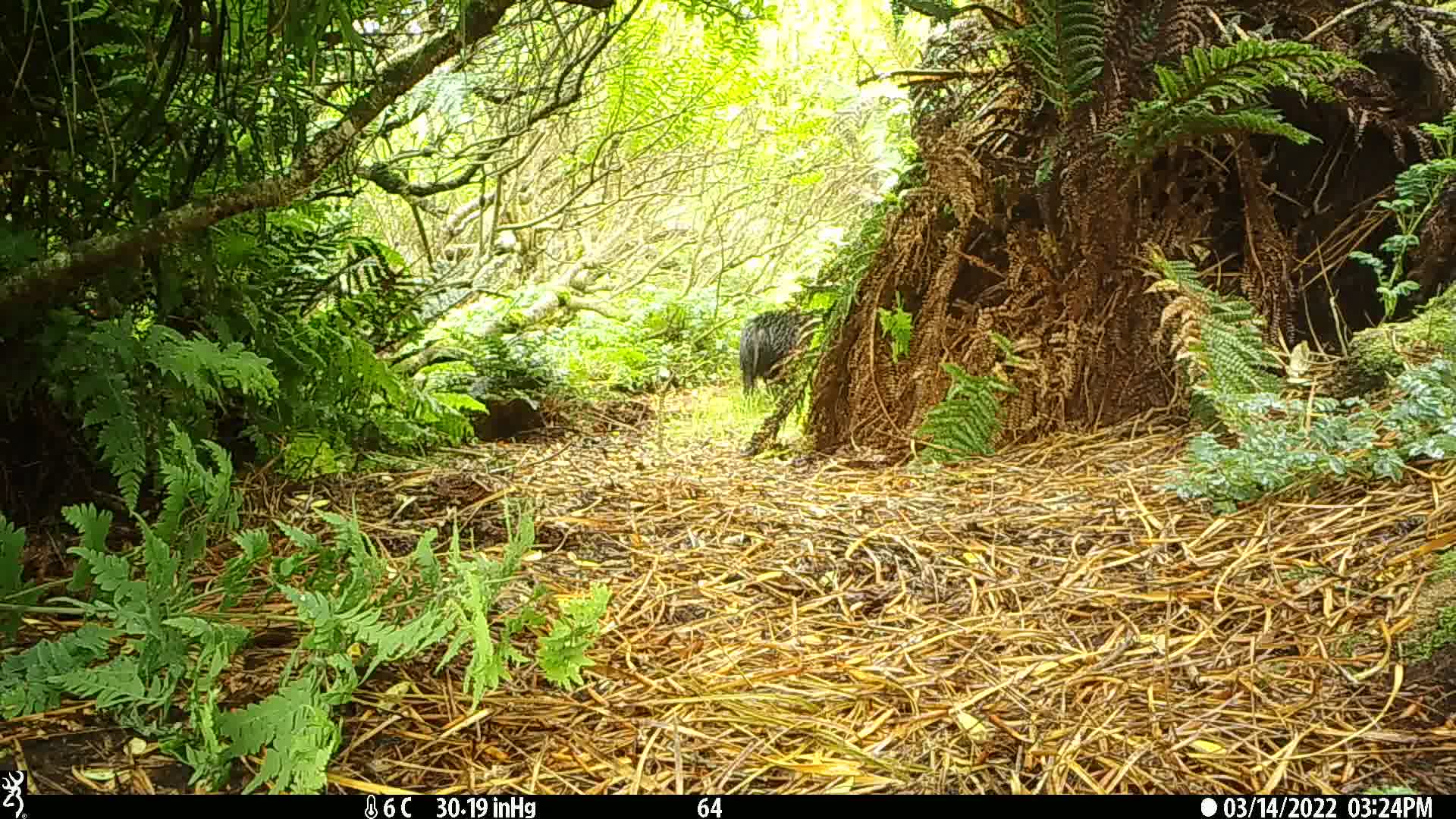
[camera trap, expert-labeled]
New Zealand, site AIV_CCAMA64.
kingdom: Animalia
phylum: Chordata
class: Mammalia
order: Artiodactyla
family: Suidae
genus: Sus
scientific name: Sus scrofa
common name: pig